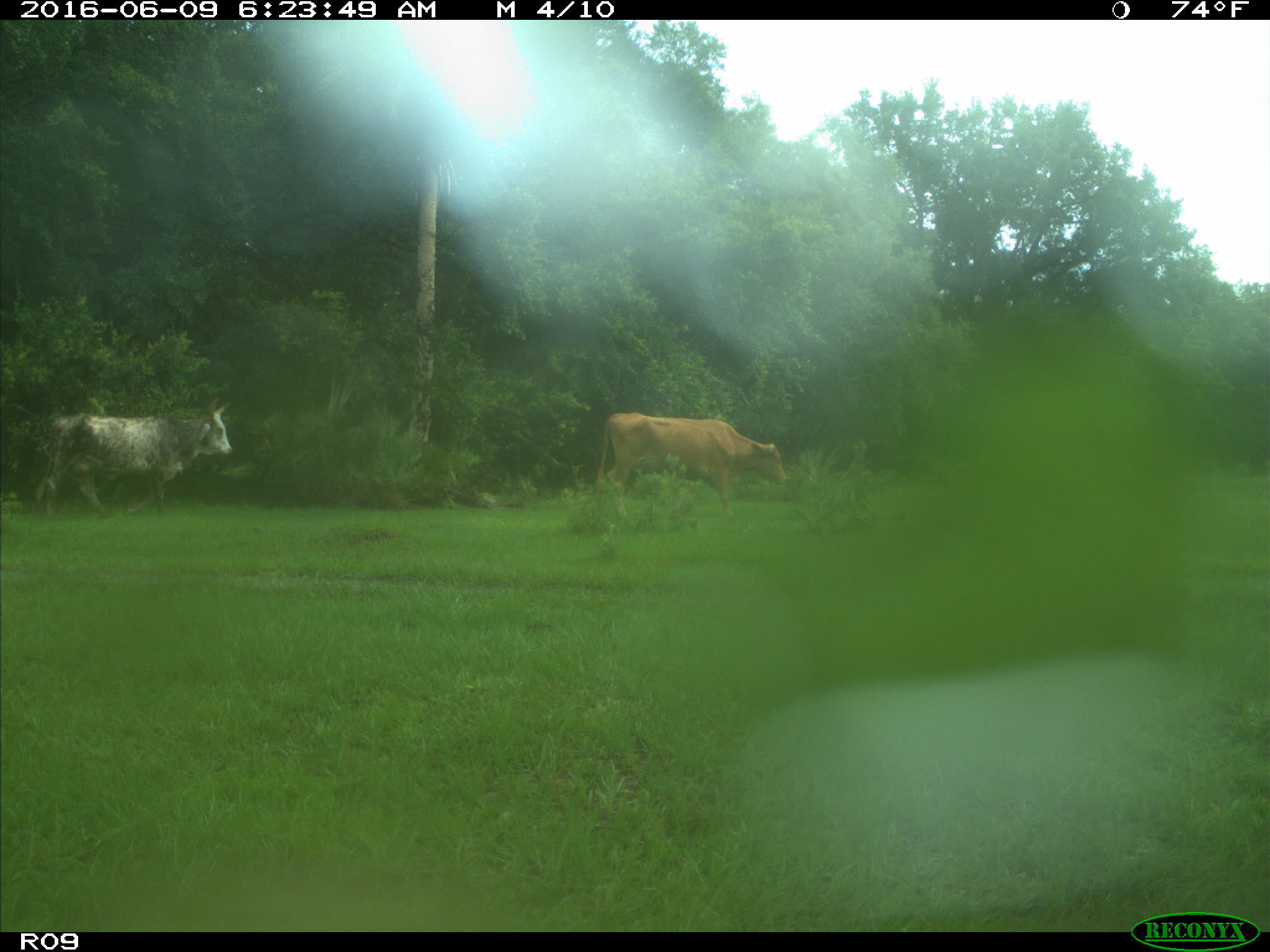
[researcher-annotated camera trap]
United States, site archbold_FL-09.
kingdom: Animalia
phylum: Chordata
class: Mammalia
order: Artiodactyla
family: Bovidae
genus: Bos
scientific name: Bos taurus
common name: domestic cow